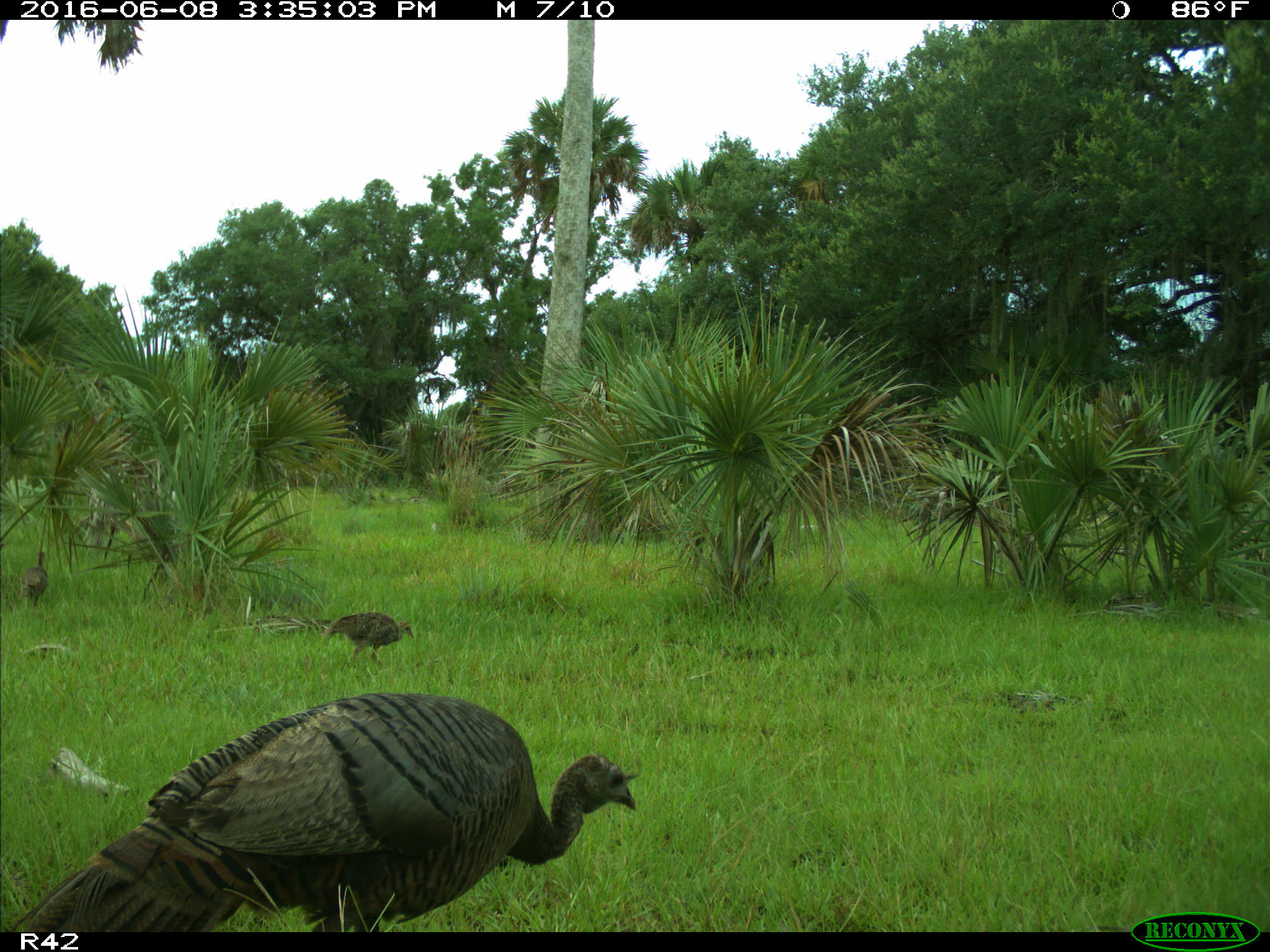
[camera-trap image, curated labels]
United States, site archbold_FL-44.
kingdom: Animalia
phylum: Chordata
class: Aves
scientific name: Aves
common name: birds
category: unidentified bird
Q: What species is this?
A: Unidentified bird (birds) (Aves).